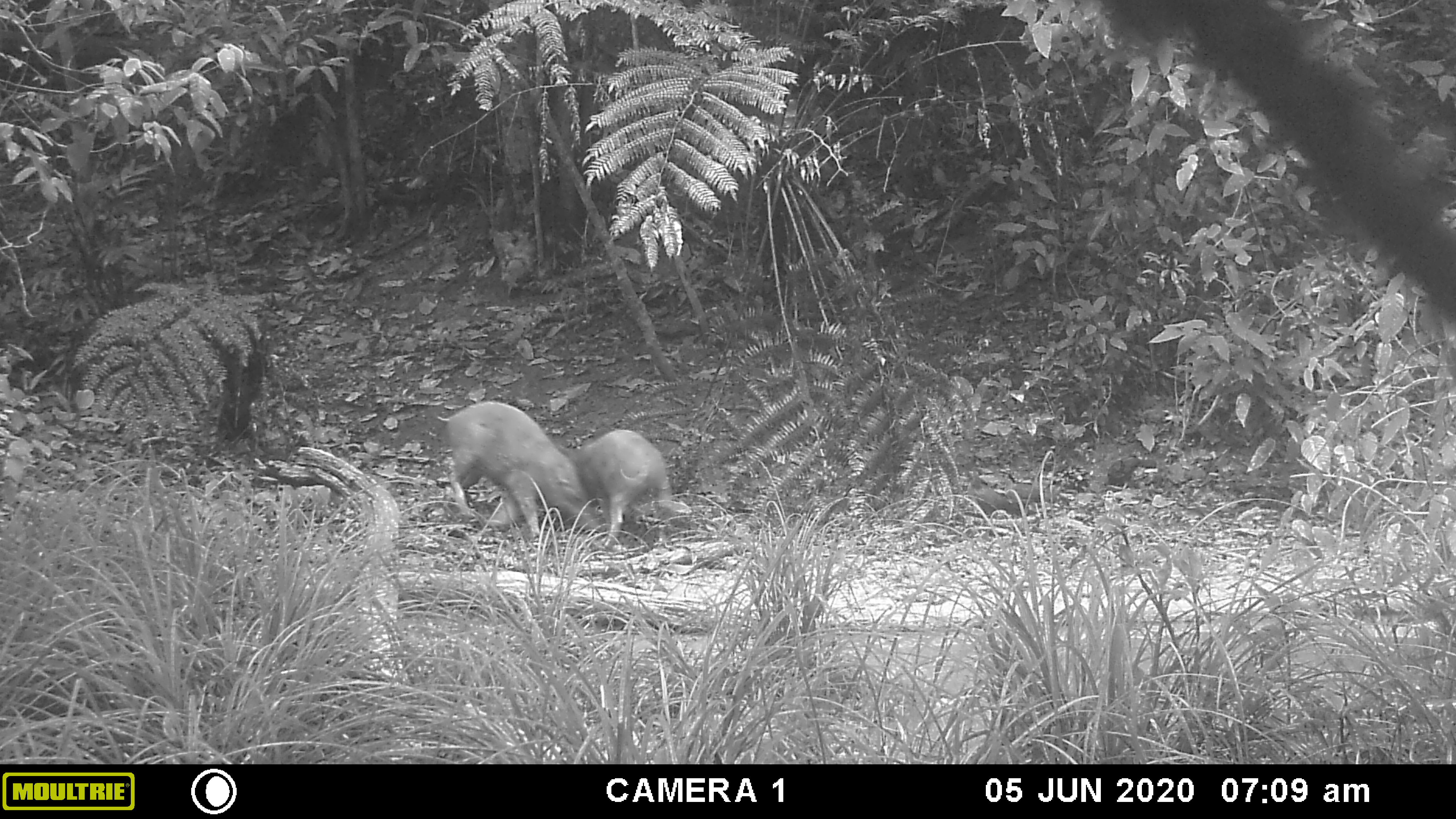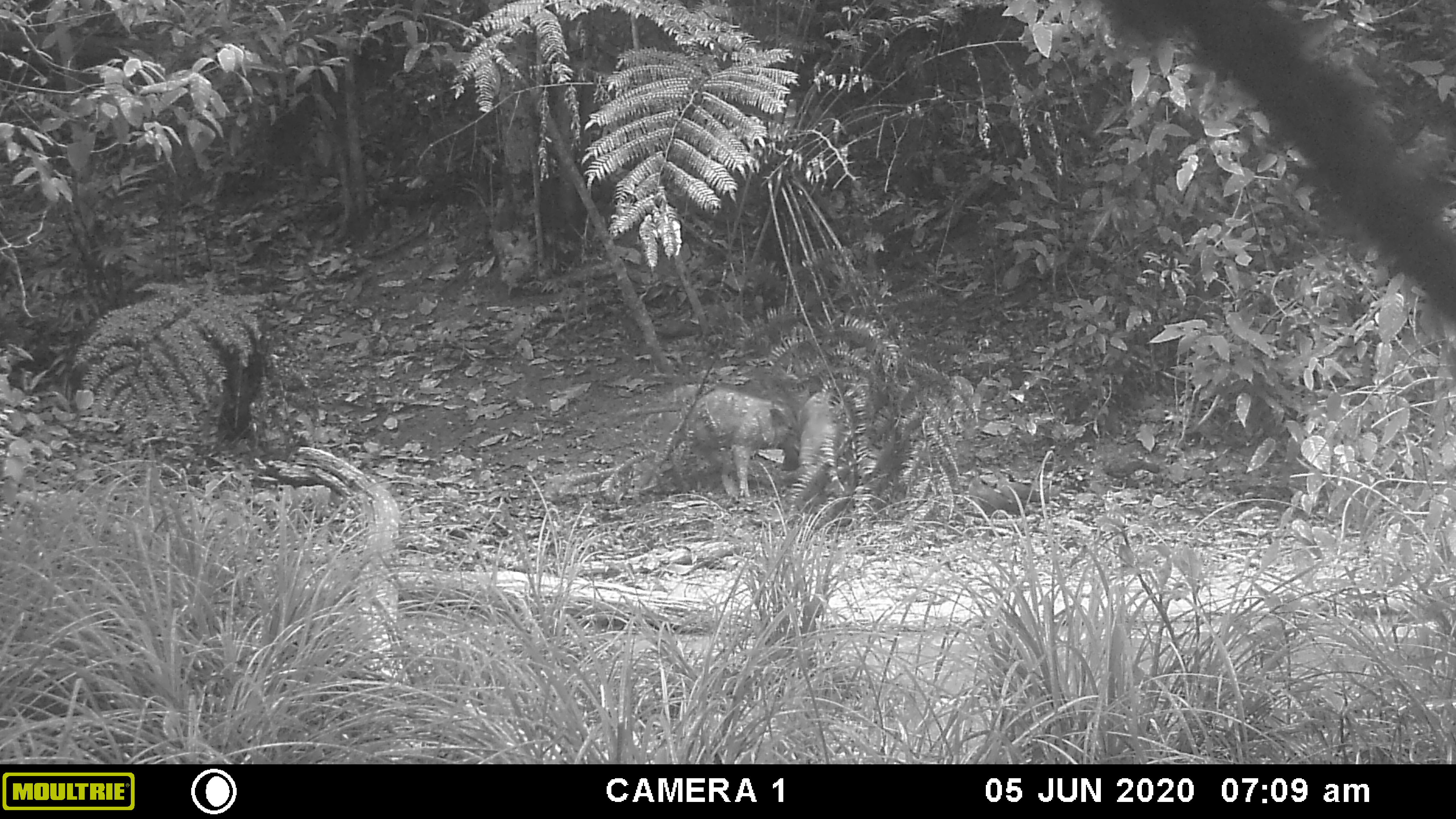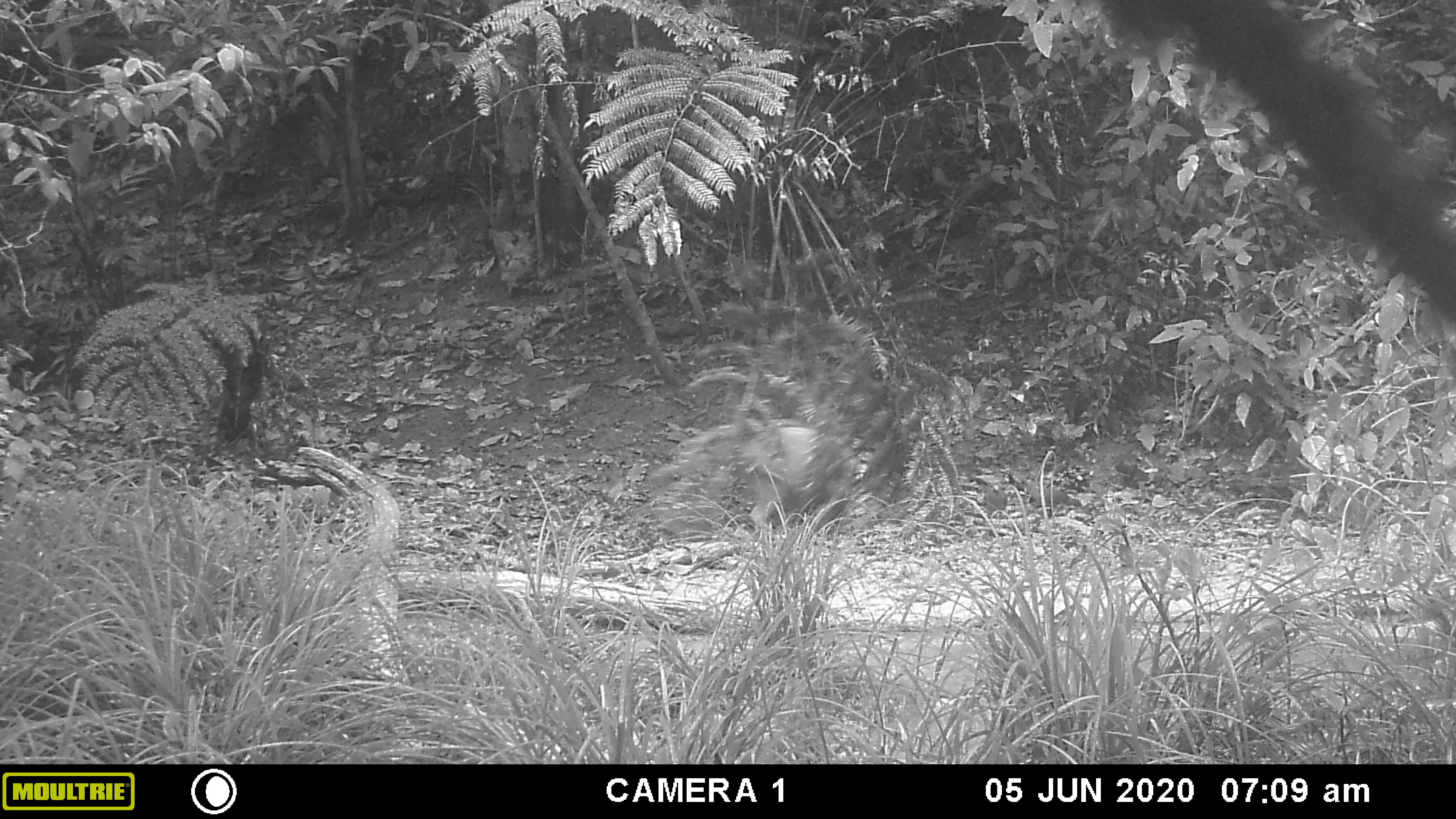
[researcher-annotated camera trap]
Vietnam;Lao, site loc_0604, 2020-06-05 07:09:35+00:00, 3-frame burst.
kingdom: Animalia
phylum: Chordata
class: Mammalia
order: Artiodactyla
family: Suidae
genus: Sus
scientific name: Sus scrofa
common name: eurasian wild pig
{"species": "eurasian wild pig (Sus scrofa)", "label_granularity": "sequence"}